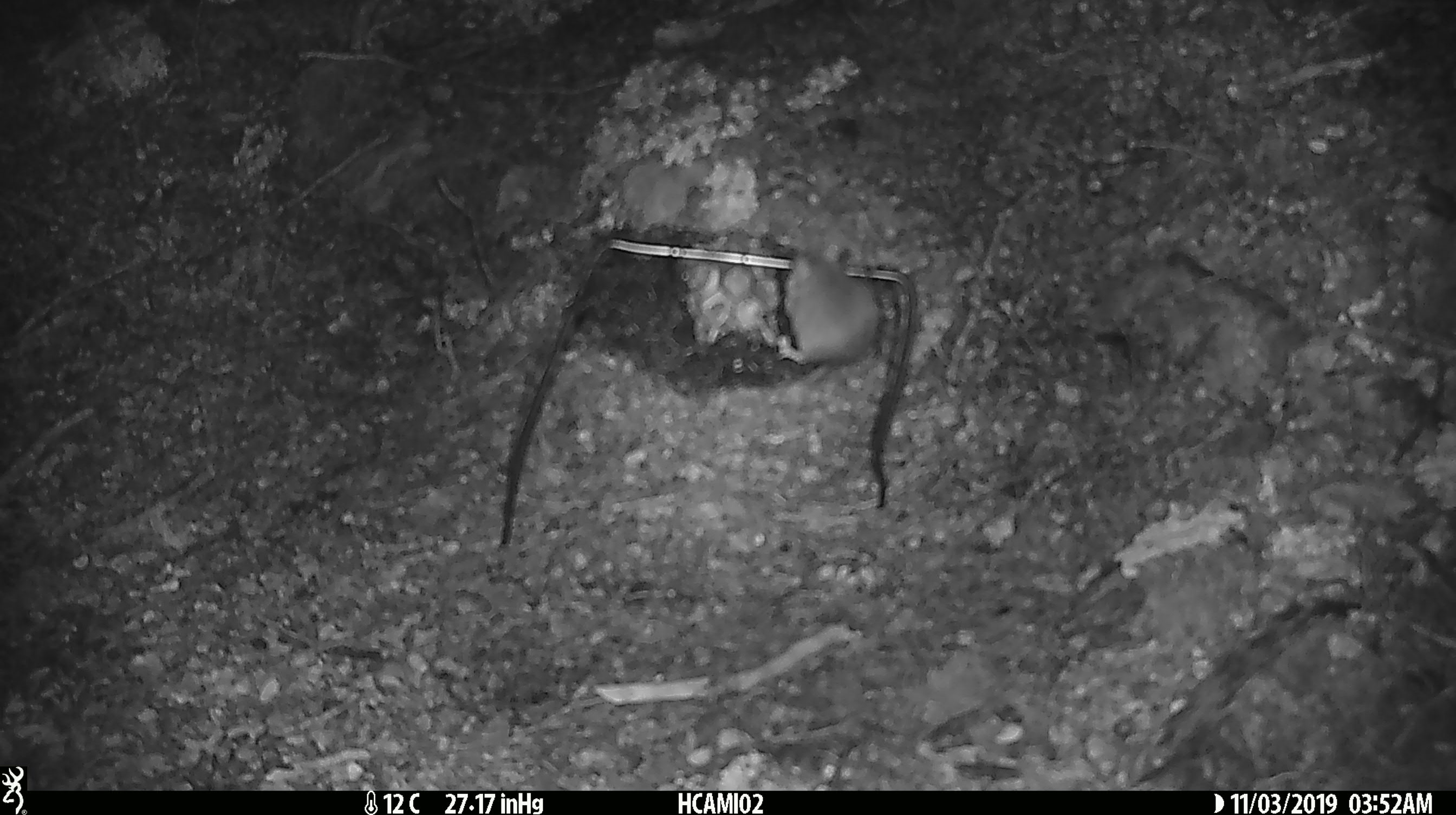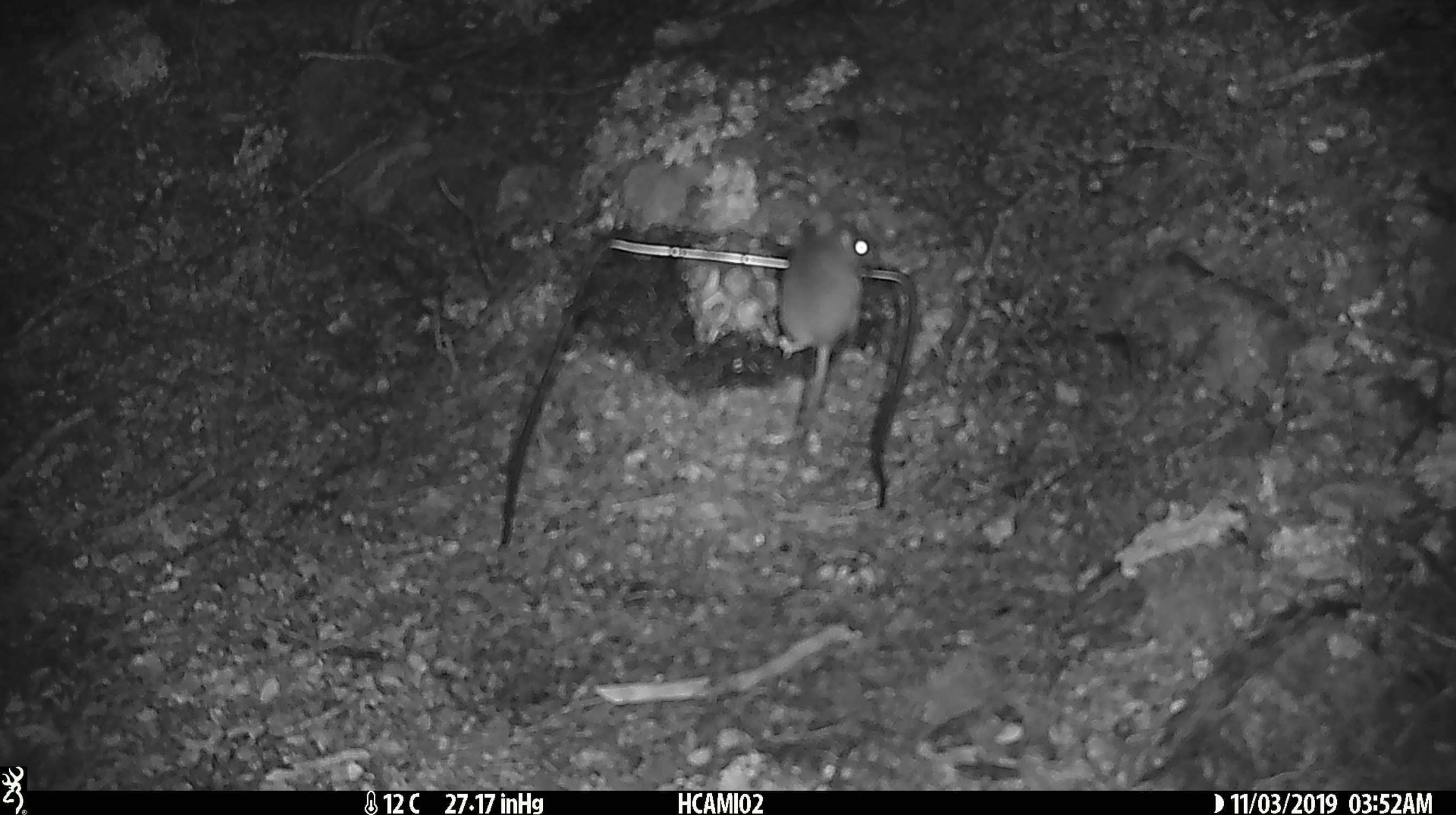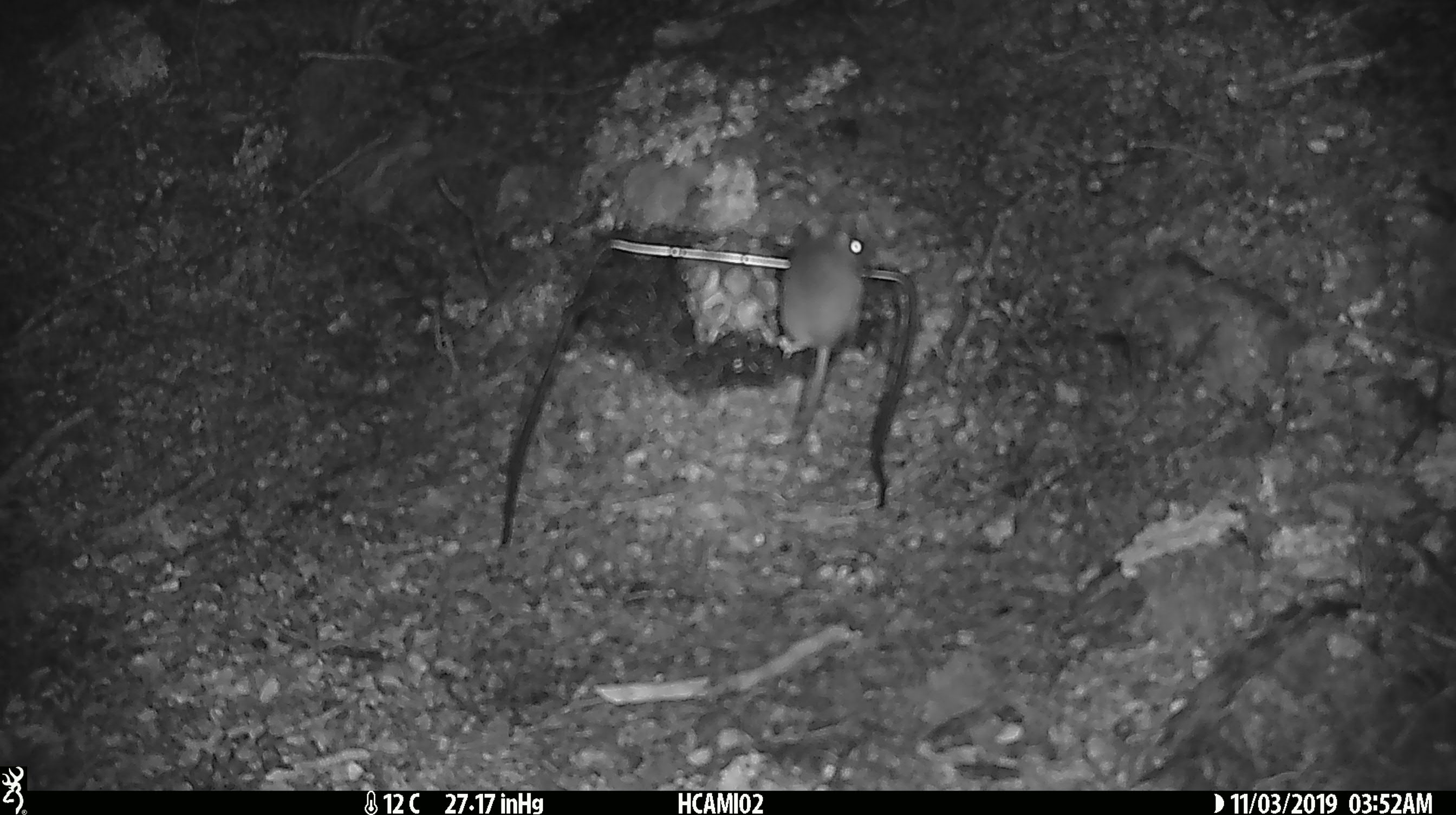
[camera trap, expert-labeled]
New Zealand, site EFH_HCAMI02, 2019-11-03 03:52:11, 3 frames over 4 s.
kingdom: Animalia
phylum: Chordata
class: Mammalia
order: Rodentia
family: Muridae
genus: Mus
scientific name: Mus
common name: mouse